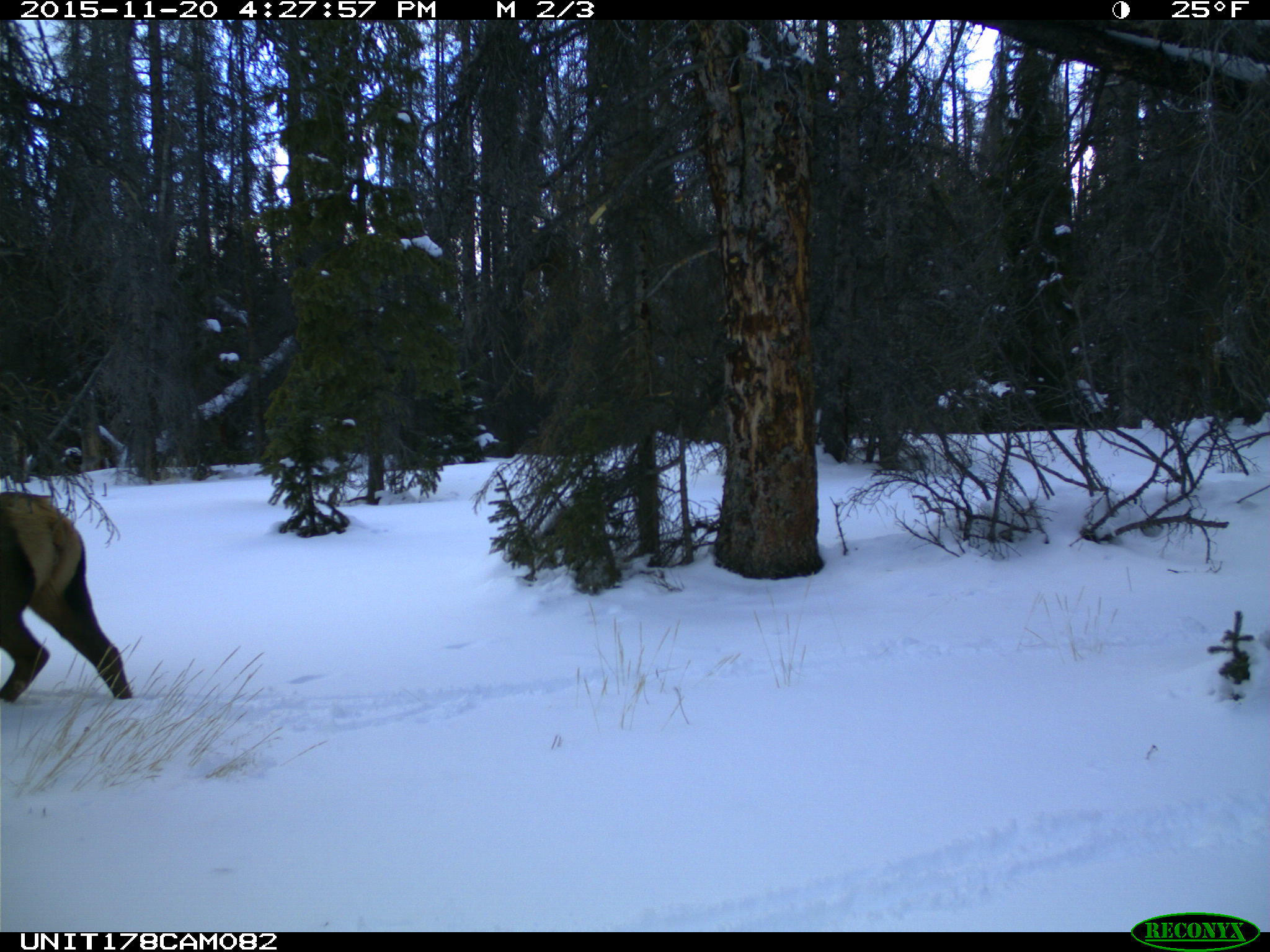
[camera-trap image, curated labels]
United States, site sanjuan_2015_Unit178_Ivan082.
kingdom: Animalia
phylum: Chordata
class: Mammalia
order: Artiodactyla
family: Cervidae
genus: Cervus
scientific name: Cervus elaphus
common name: red deer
Cervus elaphus (red deer).